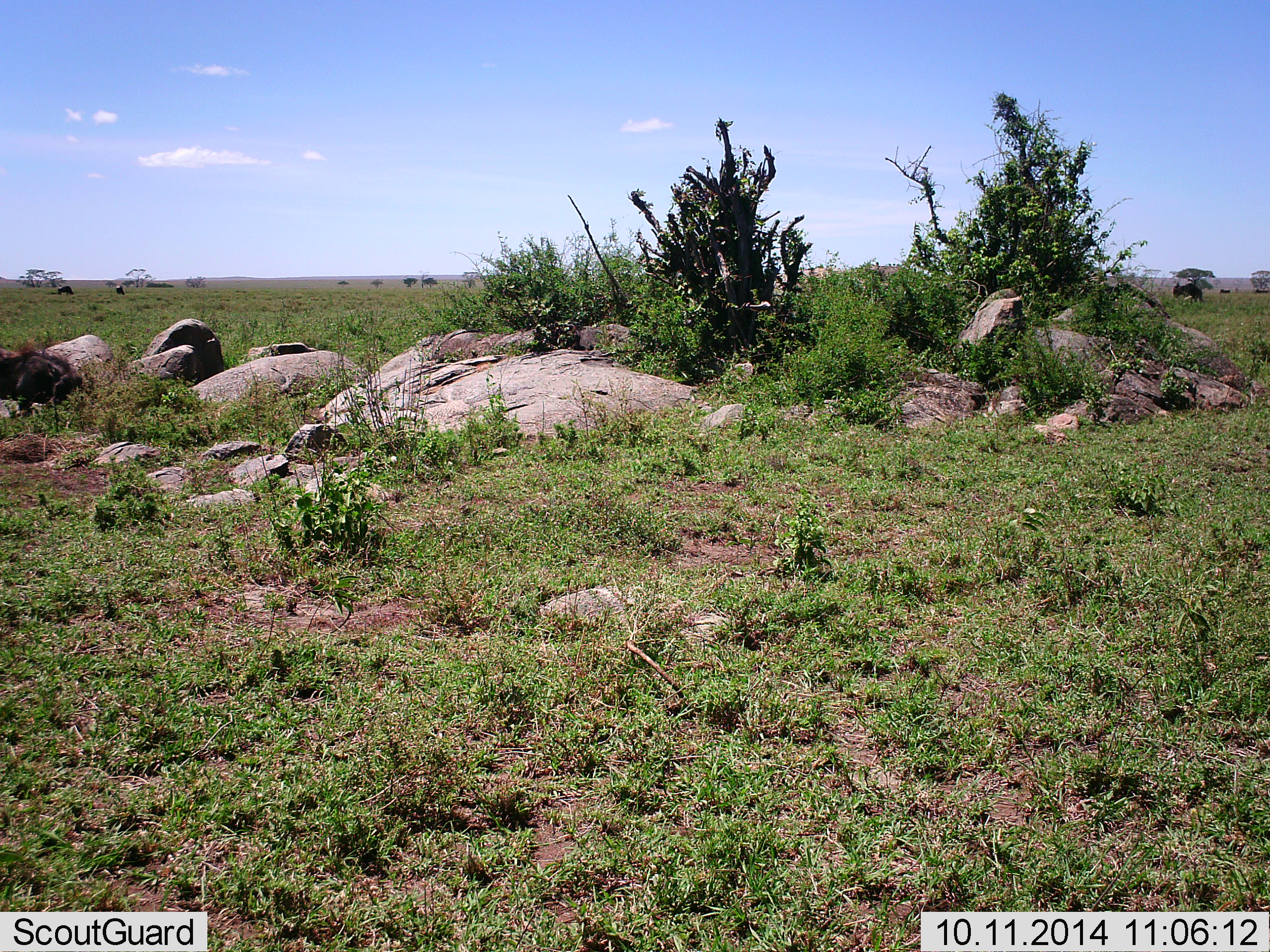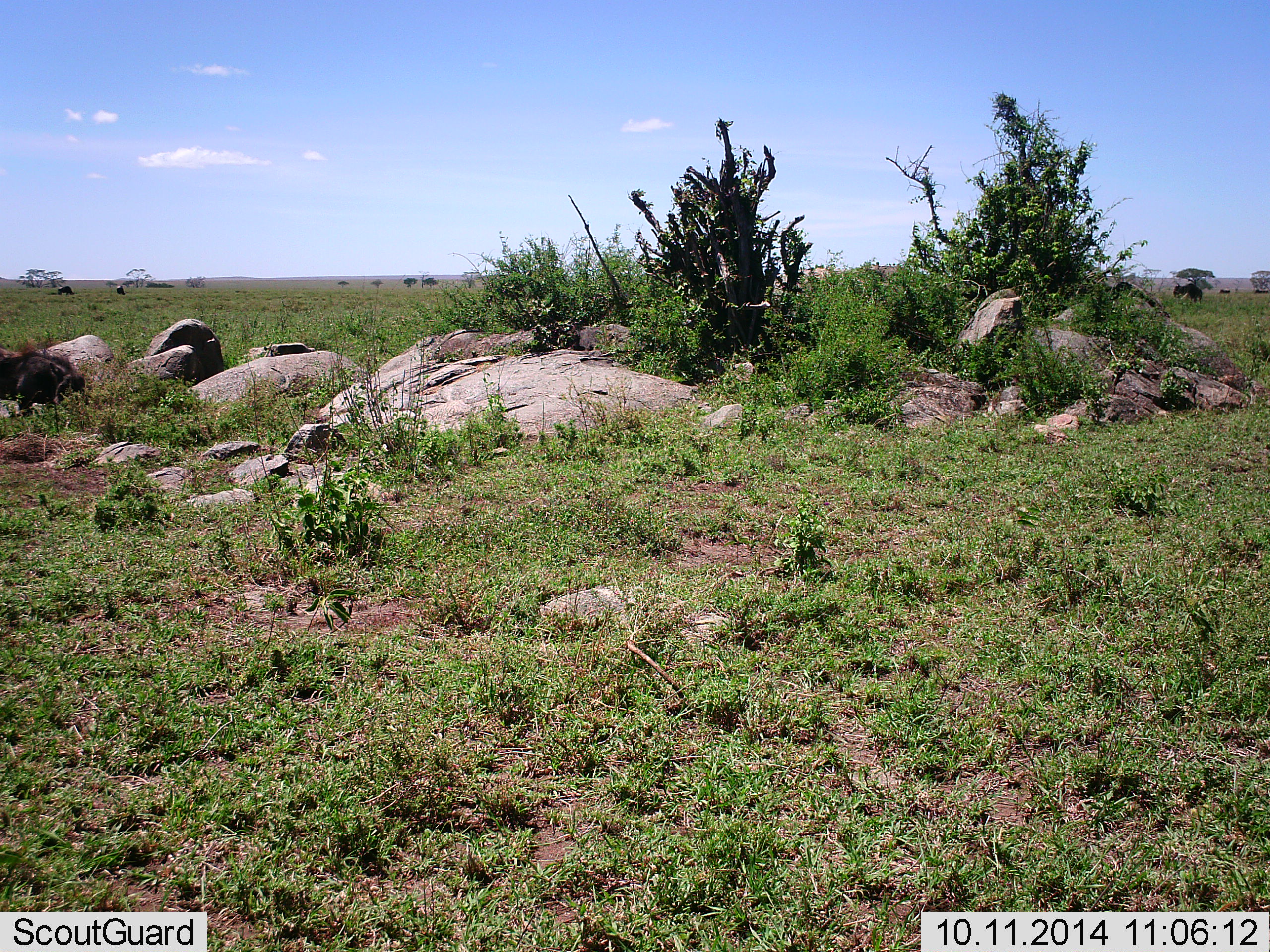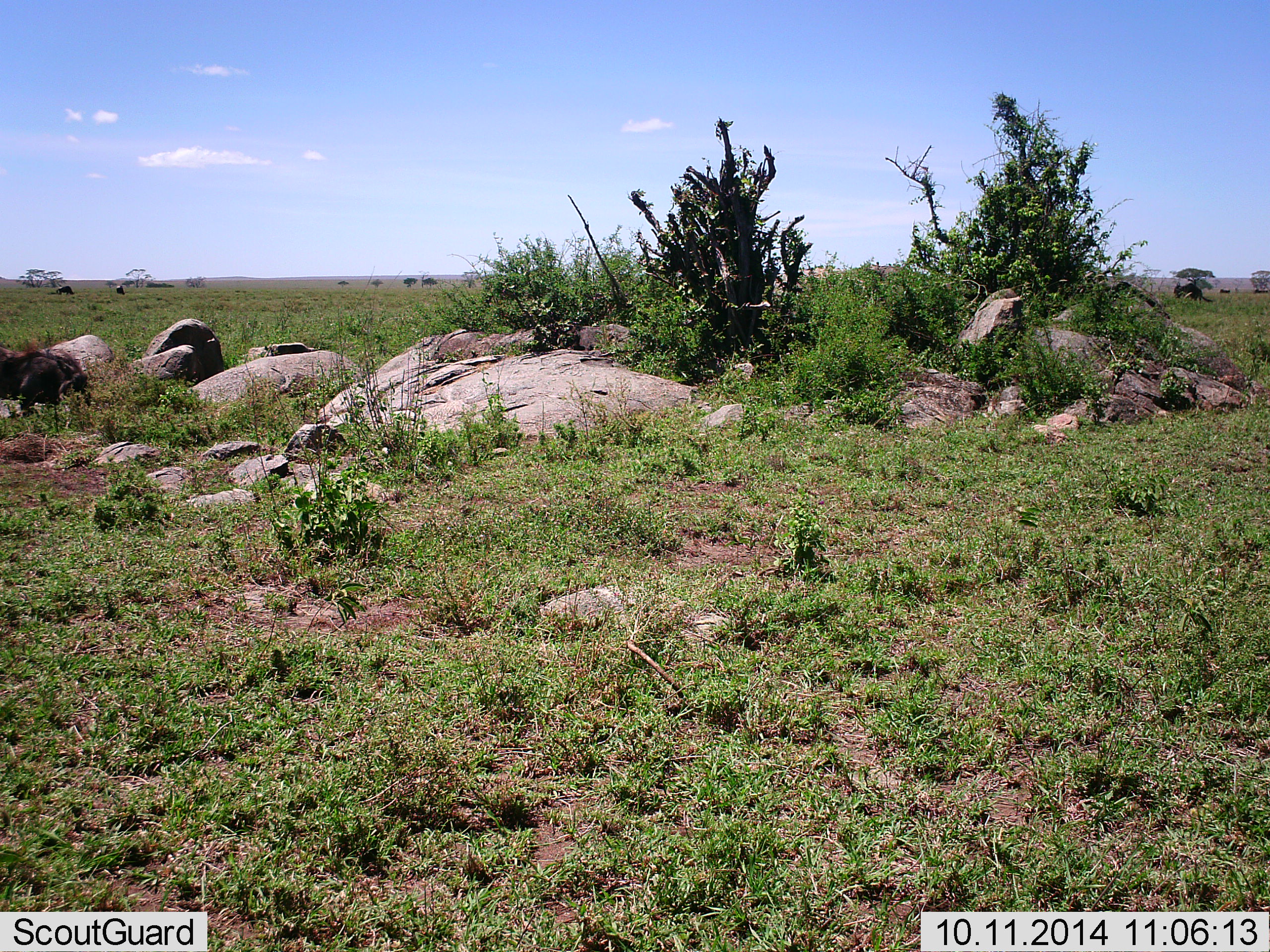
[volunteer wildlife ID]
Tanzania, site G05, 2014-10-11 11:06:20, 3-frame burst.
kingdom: Animalia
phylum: Chordata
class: Mammalia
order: Artiodactyla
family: Suidae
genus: Phacochoerus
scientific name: Phacochoerus africanus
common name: warthog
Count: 1.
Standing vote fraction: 0%.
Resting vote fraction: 0%.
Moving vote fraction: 0%.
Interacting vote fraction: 0%.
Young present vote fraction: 0%.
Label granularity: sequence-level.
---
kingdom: Animalia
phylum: Chordata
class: Mammalia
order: Artiodactyla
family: Bovidae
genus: Connochaetes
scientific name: Connochaetes taurinus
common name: blue wildebeest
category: wildebeest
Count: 6.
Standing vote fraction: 33%.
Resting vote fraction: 0%.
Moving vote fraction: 11%.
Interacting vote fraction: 0%.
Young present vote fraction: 0%.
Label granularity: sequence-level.